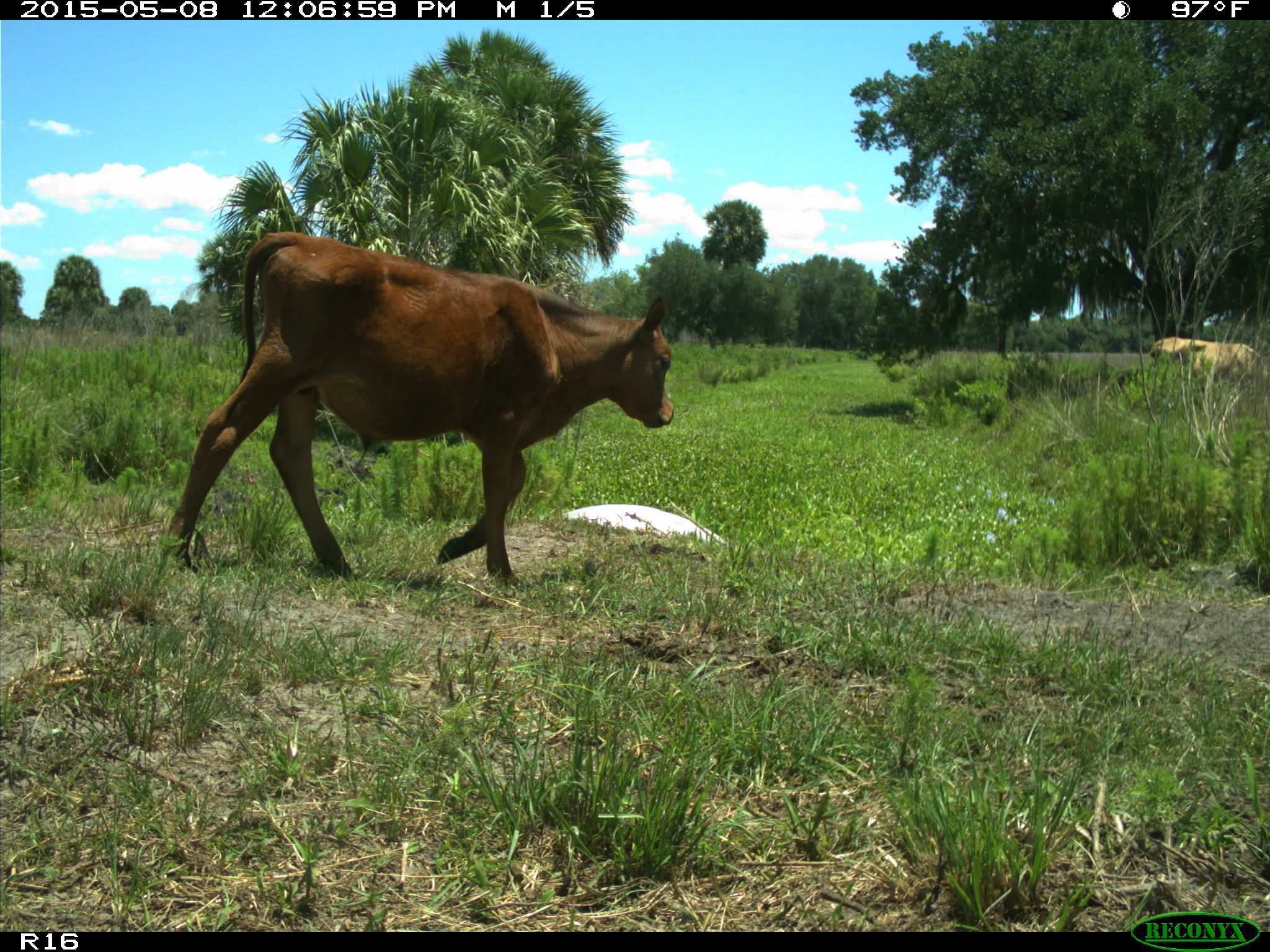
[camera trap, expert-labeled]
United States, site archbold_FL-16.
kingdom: Animalia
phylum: Chordata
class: Mammalia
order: Artiodactyla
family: Bovidae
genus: Bos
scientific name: Bos taurus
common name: domestic cow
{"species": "Bos taurus (domestic cow)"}